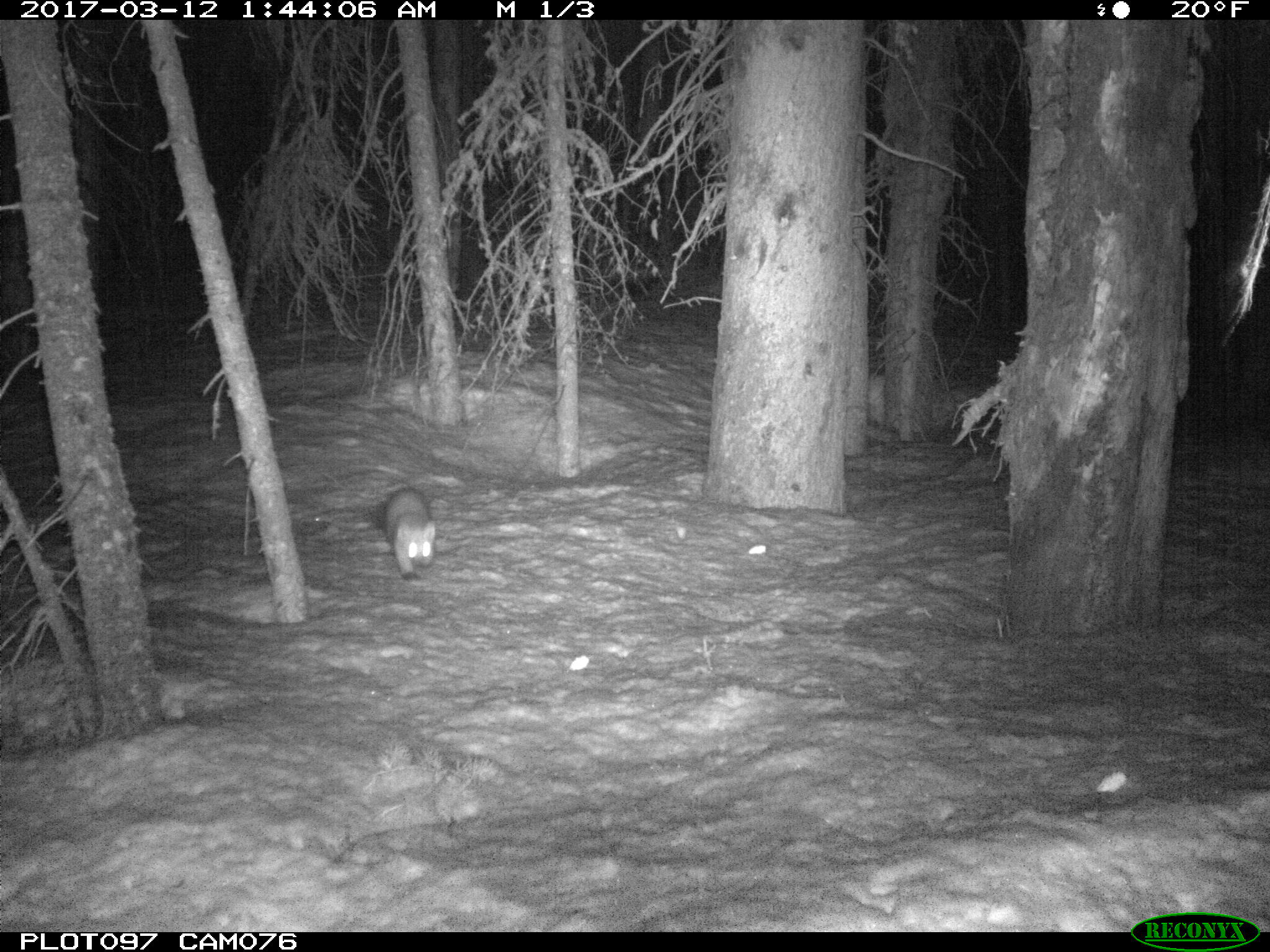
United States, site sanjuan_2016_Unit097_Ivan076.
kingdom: Animalia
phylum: Chordata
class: Mammalia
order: Carnivora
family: Mustelidae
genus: Martes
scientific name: Martes americana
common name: american marten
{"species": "Martes americana (american marten)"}